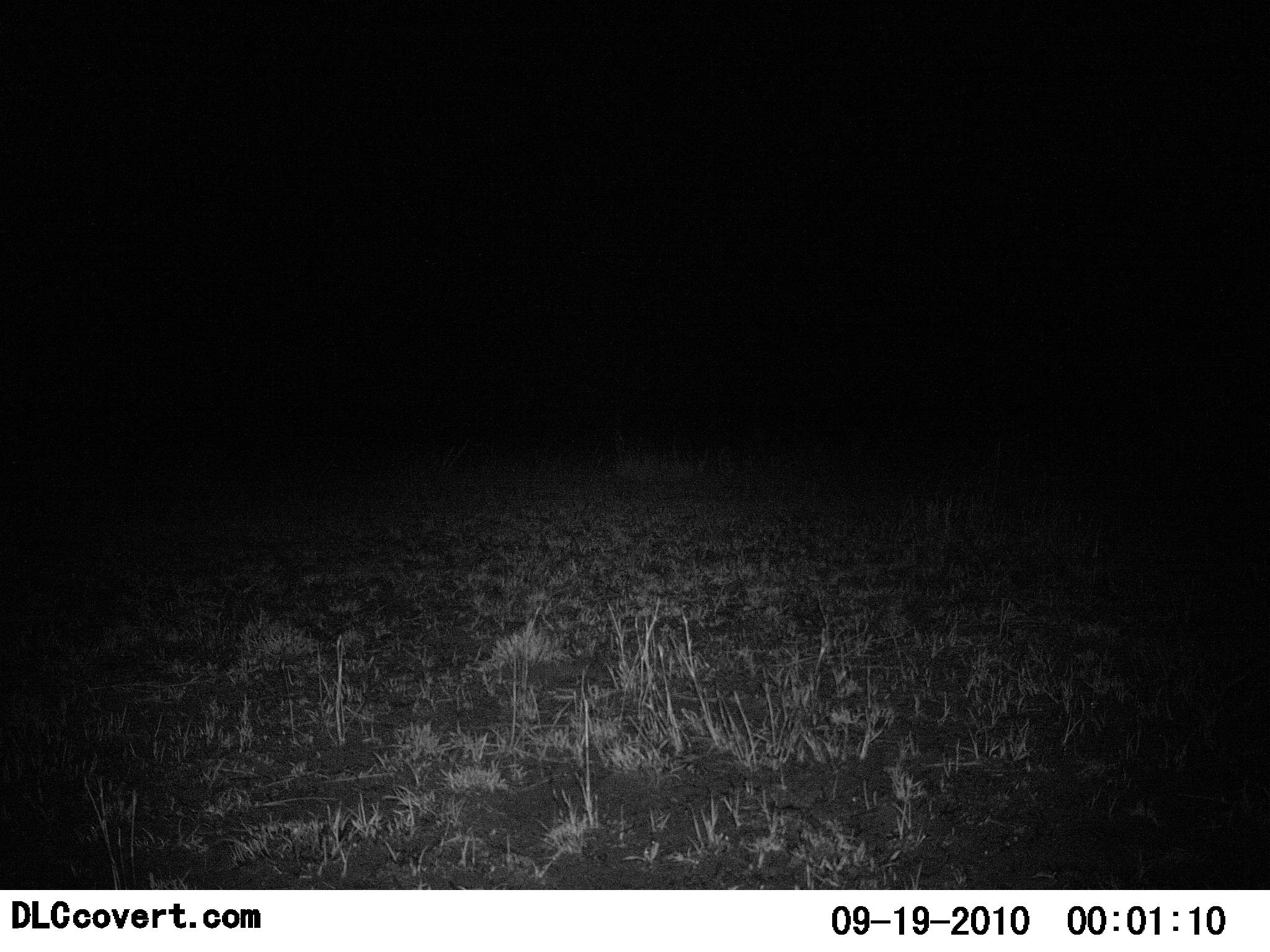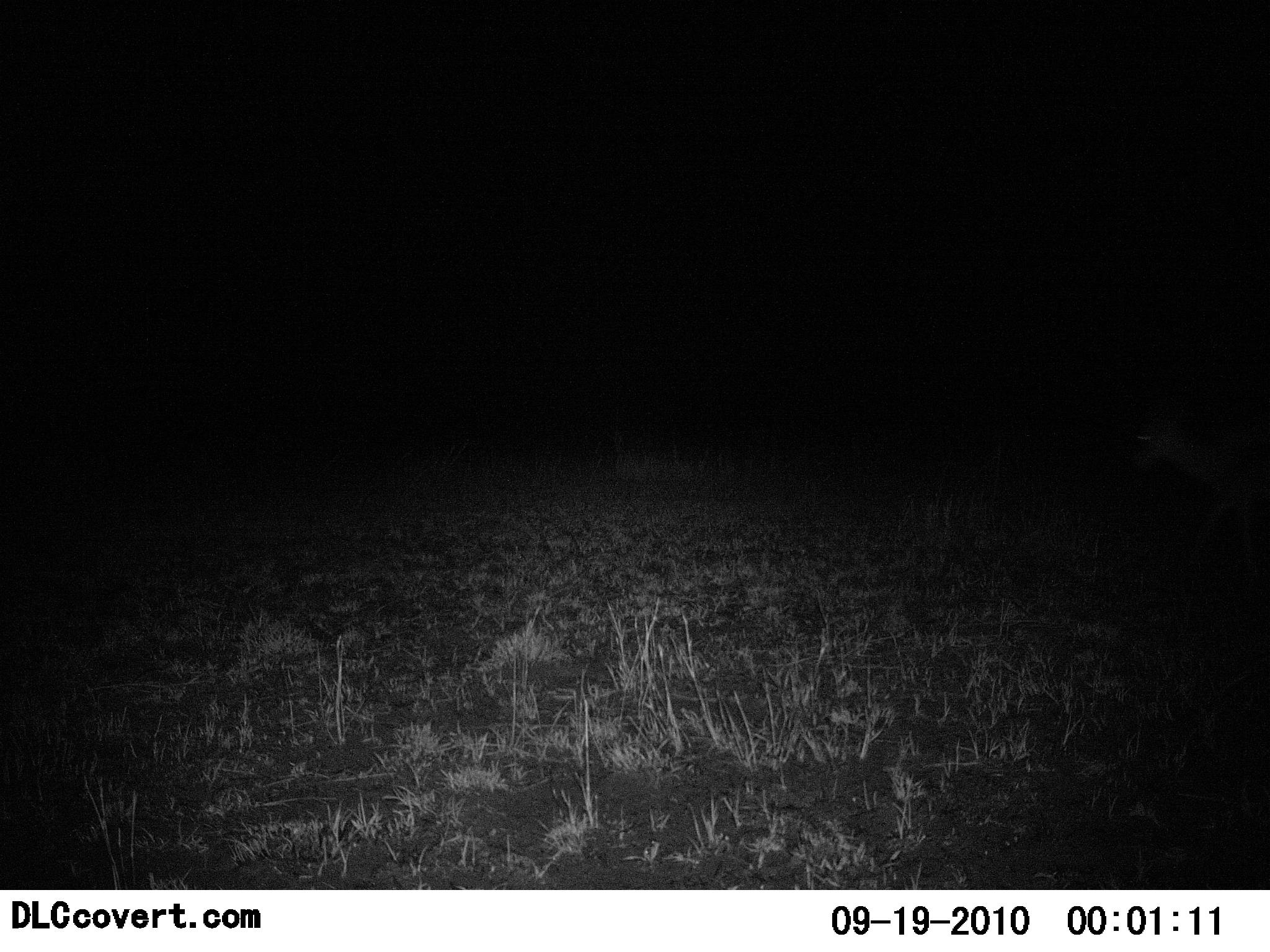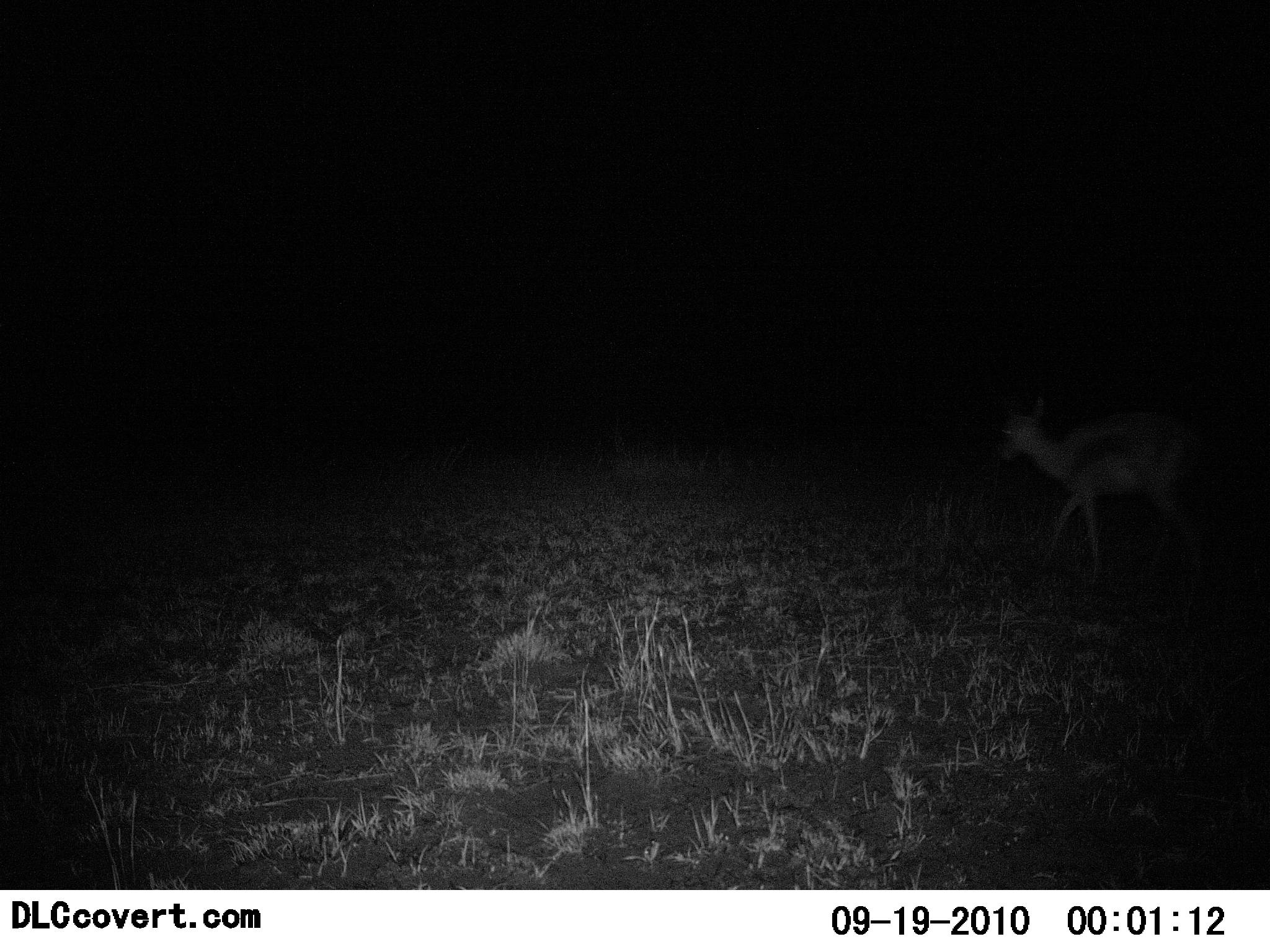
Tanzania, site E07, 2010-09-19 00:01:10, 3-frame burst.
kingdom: Animalia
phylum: Chordata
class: Mammalia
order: Artiodactyla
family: Bovidae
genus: Eudorcas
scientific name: Eudorcas thomsonii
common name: thomson's gazelle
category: gazellethomsons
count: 1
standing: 6%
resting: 0%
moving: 94%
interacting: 0%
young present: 0%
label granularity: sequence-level